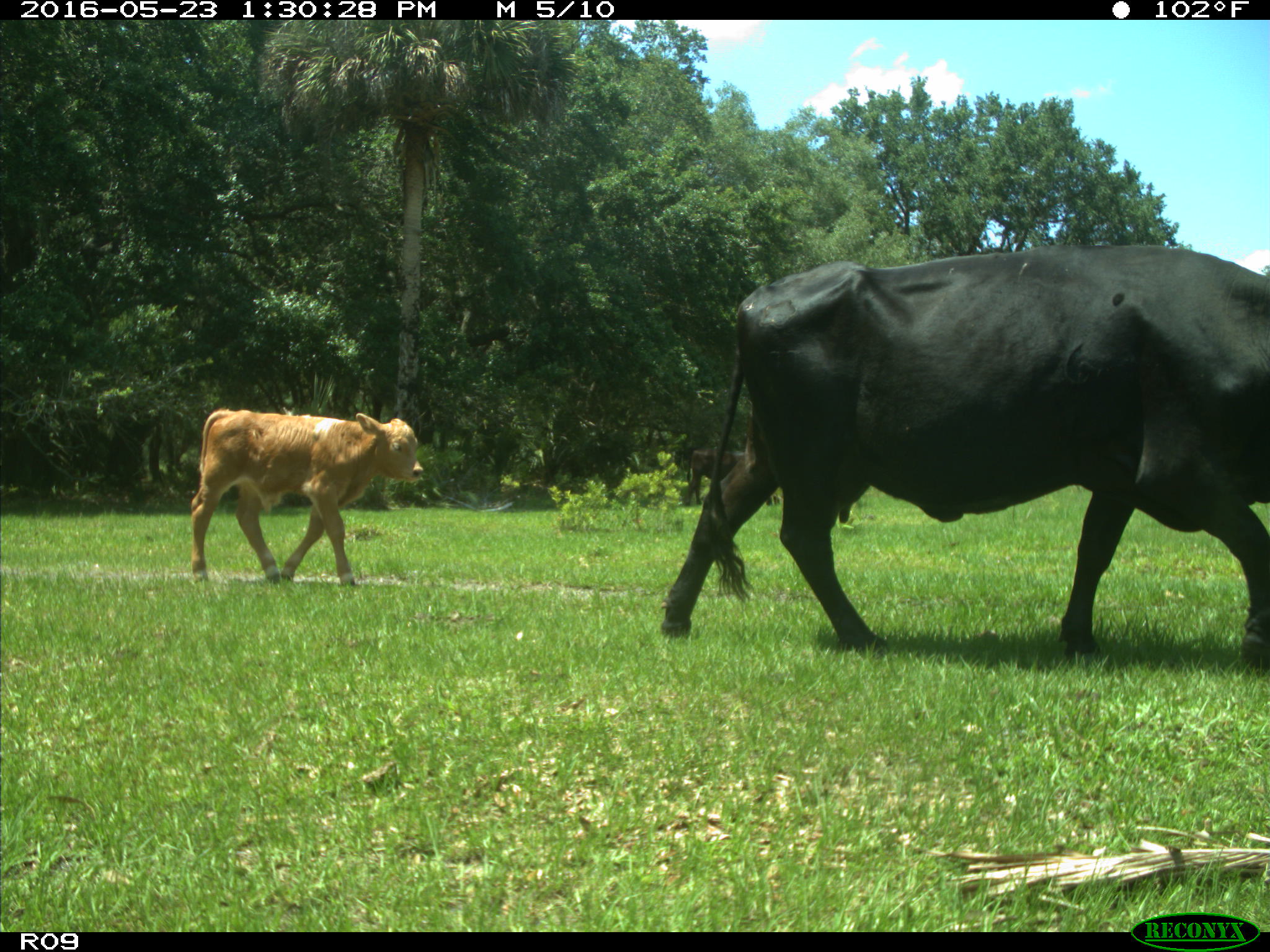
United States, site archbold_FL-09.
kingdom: Animalia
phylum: Chordata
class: Mammalia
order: Artiodactyla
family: Bovidae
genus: Bos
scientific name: Bos taurus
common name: domestic cow